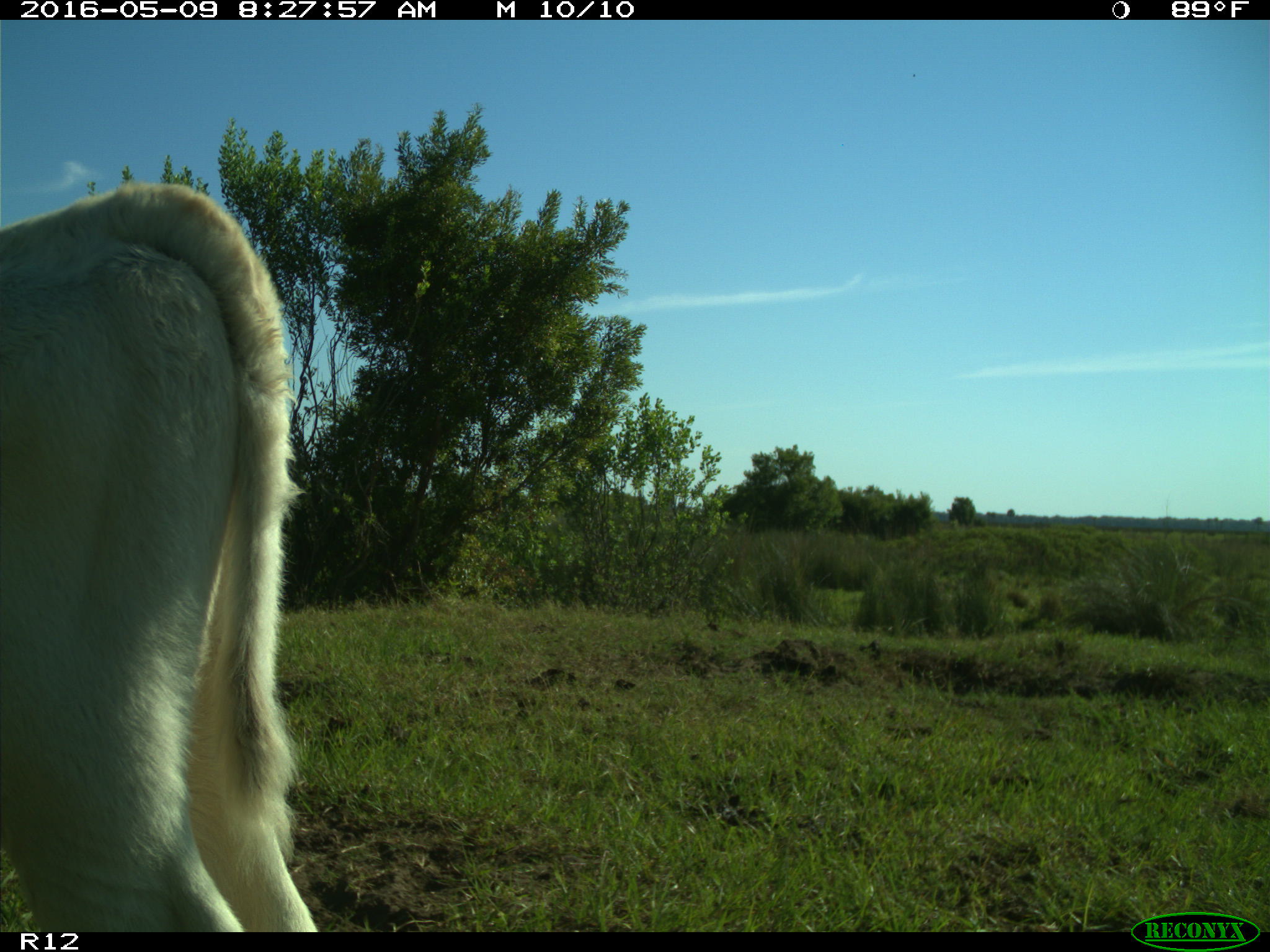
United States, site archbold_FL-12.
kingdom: Animalia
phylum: Chordata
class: Mammalia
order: Artiodactyla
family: Bovidae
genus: Bos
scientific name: Bos taurus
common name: domestic cow